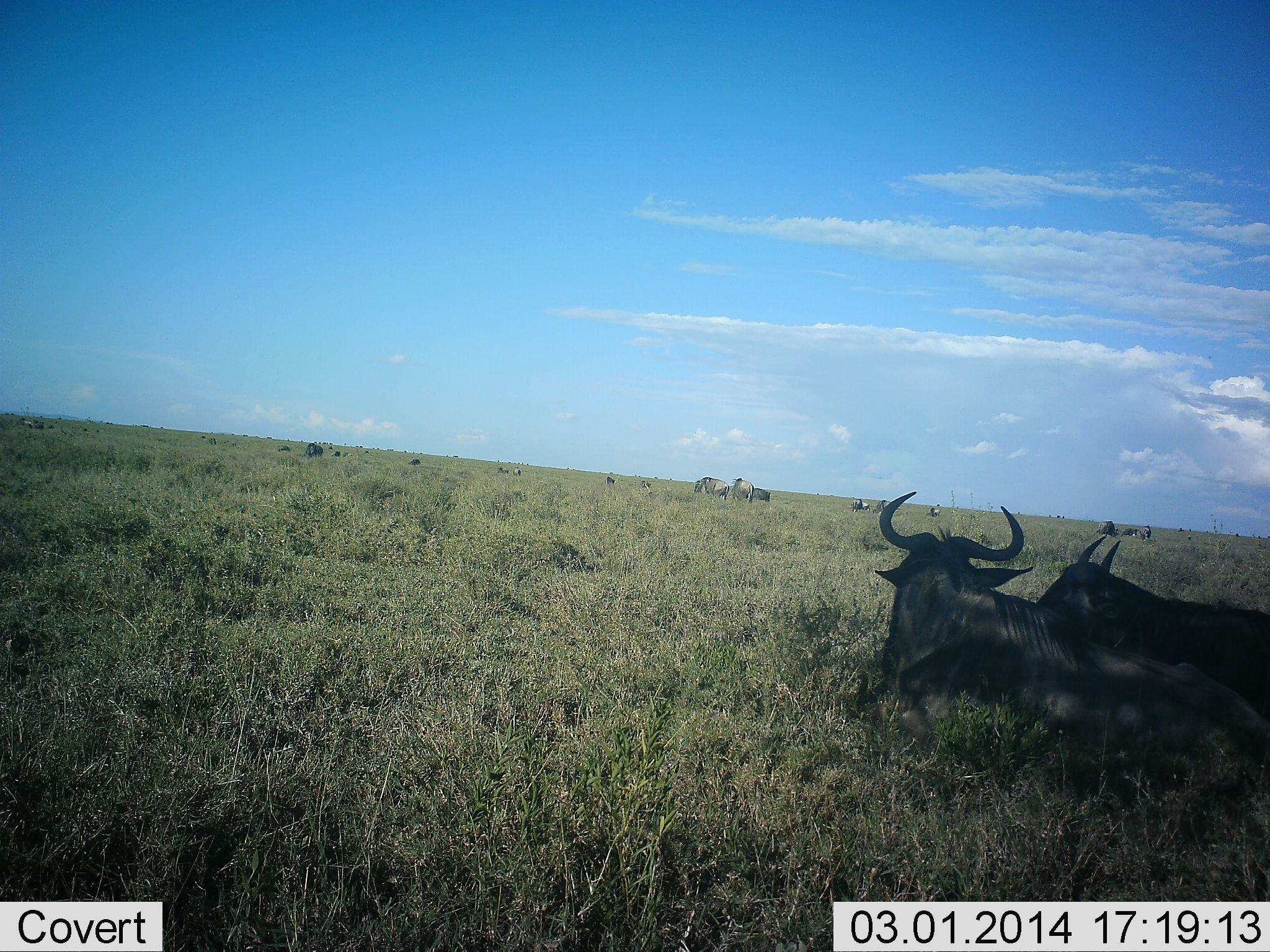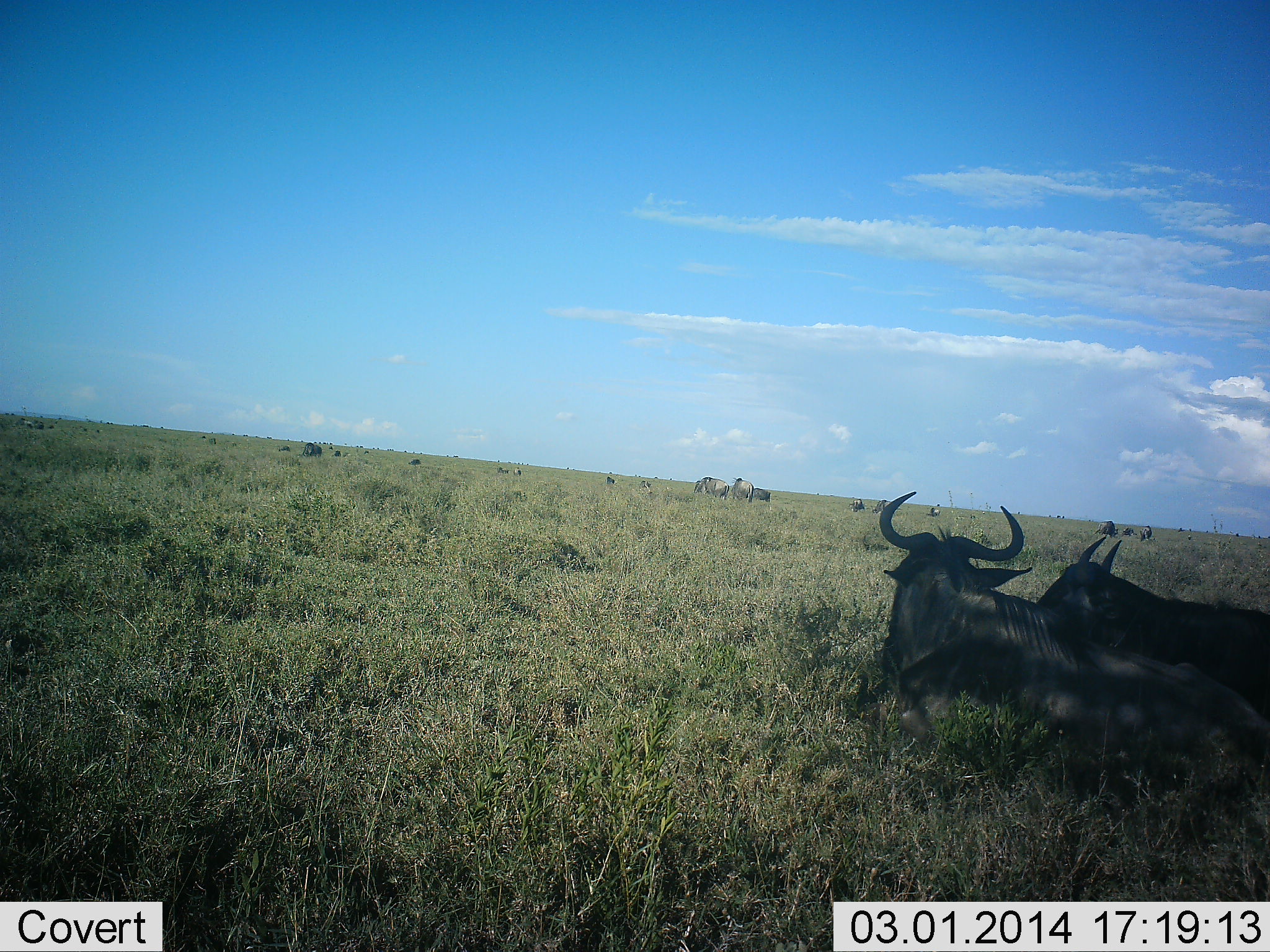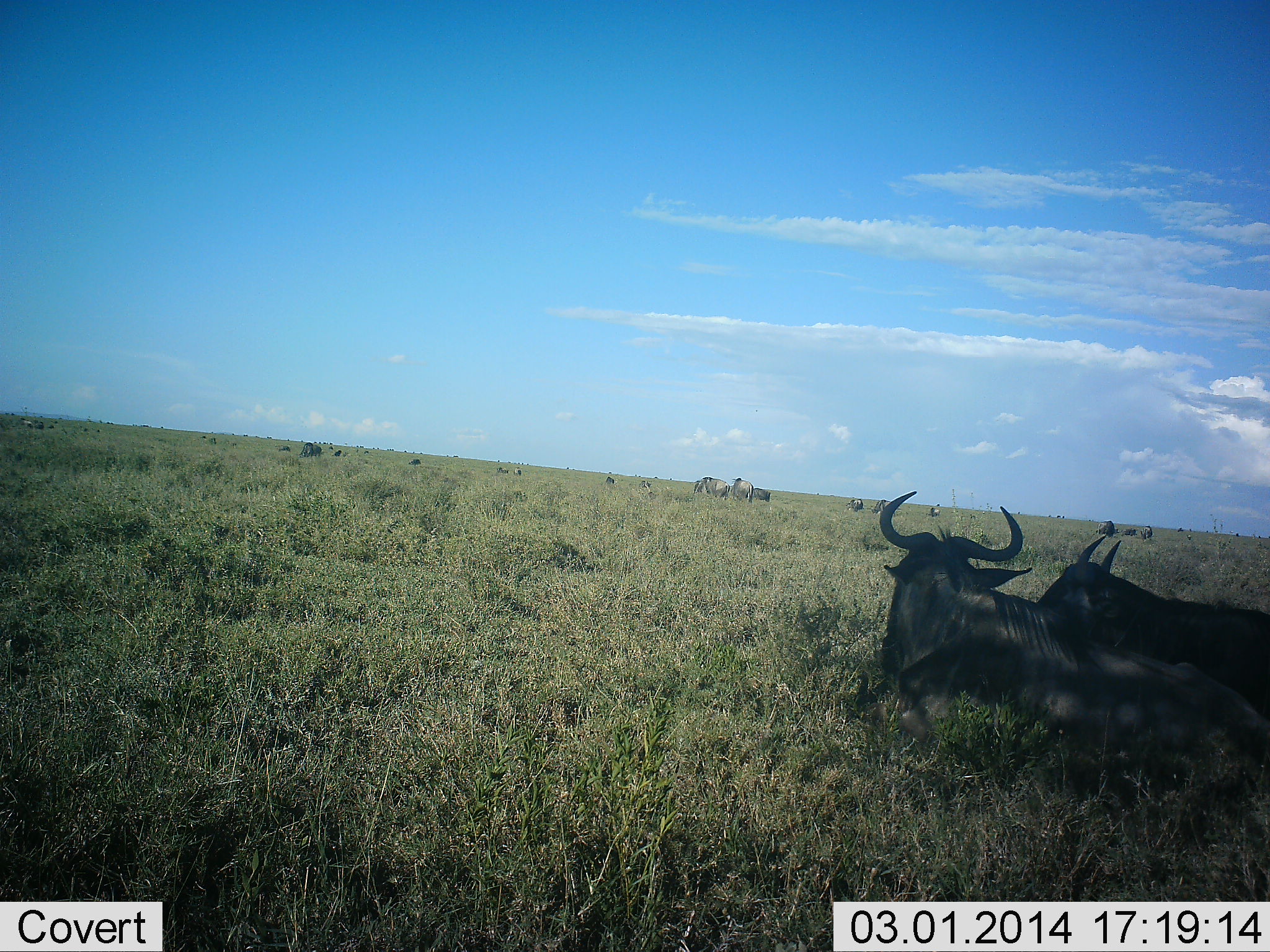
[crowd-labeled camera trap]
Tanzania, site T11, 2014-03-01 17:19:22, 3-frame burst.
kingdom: Animalia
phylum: Chordata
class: Mammalia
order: Artiodactyla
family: Bovidae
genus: Connochaetes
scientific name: Connochaetes taurinus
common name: blue wildebeest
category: wildebeest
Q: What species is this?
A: Wildebeest (blue wildebeest) (Connochaetes taurinus).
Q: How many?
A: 11-50.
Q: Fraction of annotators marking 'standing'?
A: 30%.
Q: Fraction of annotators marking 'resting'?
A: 100%.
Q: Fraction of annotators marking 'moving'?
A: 30%.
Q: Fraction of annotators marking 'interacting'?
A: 0%.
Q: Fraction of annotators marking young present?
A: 0%.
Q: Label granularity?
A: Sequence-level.